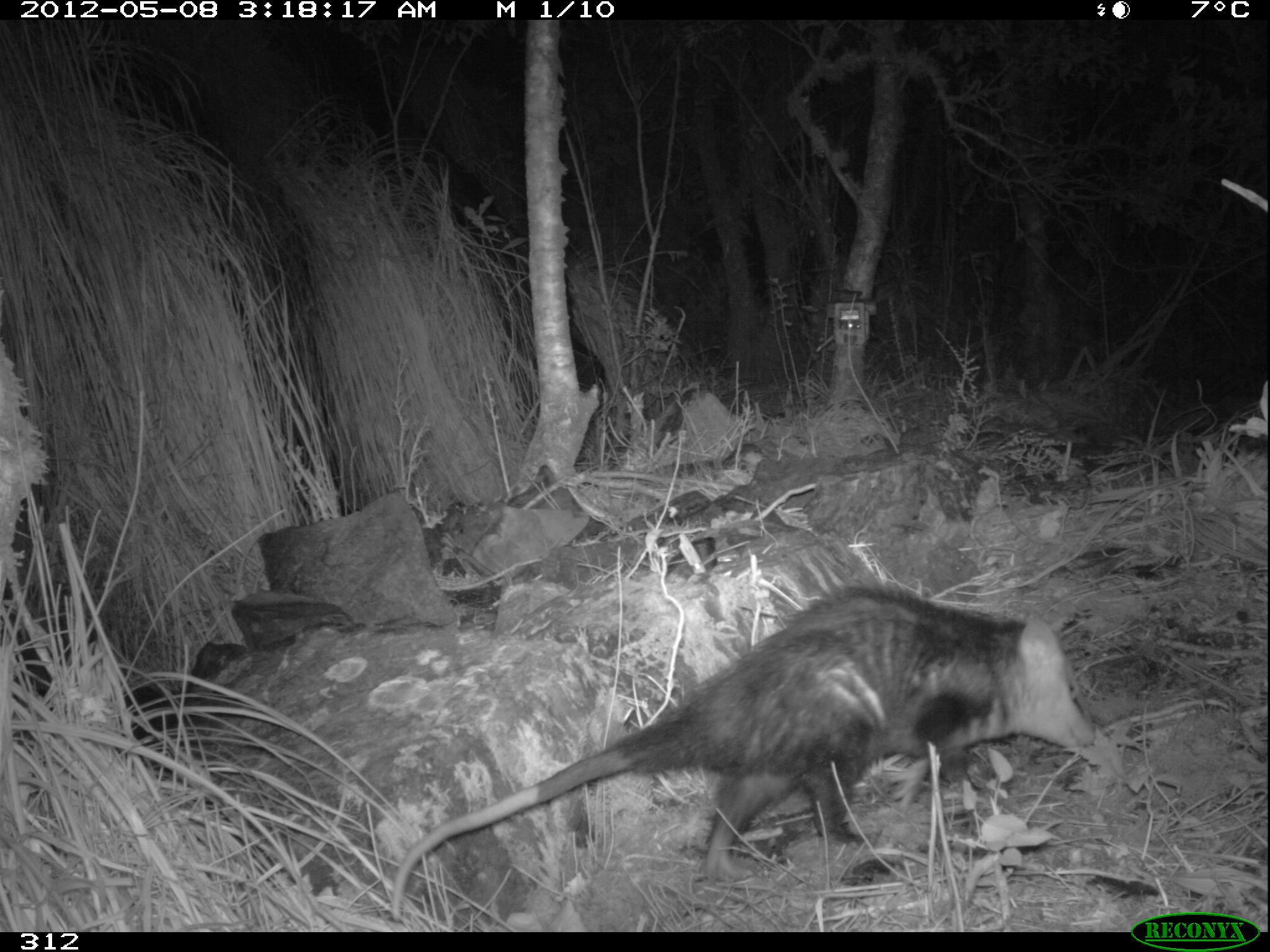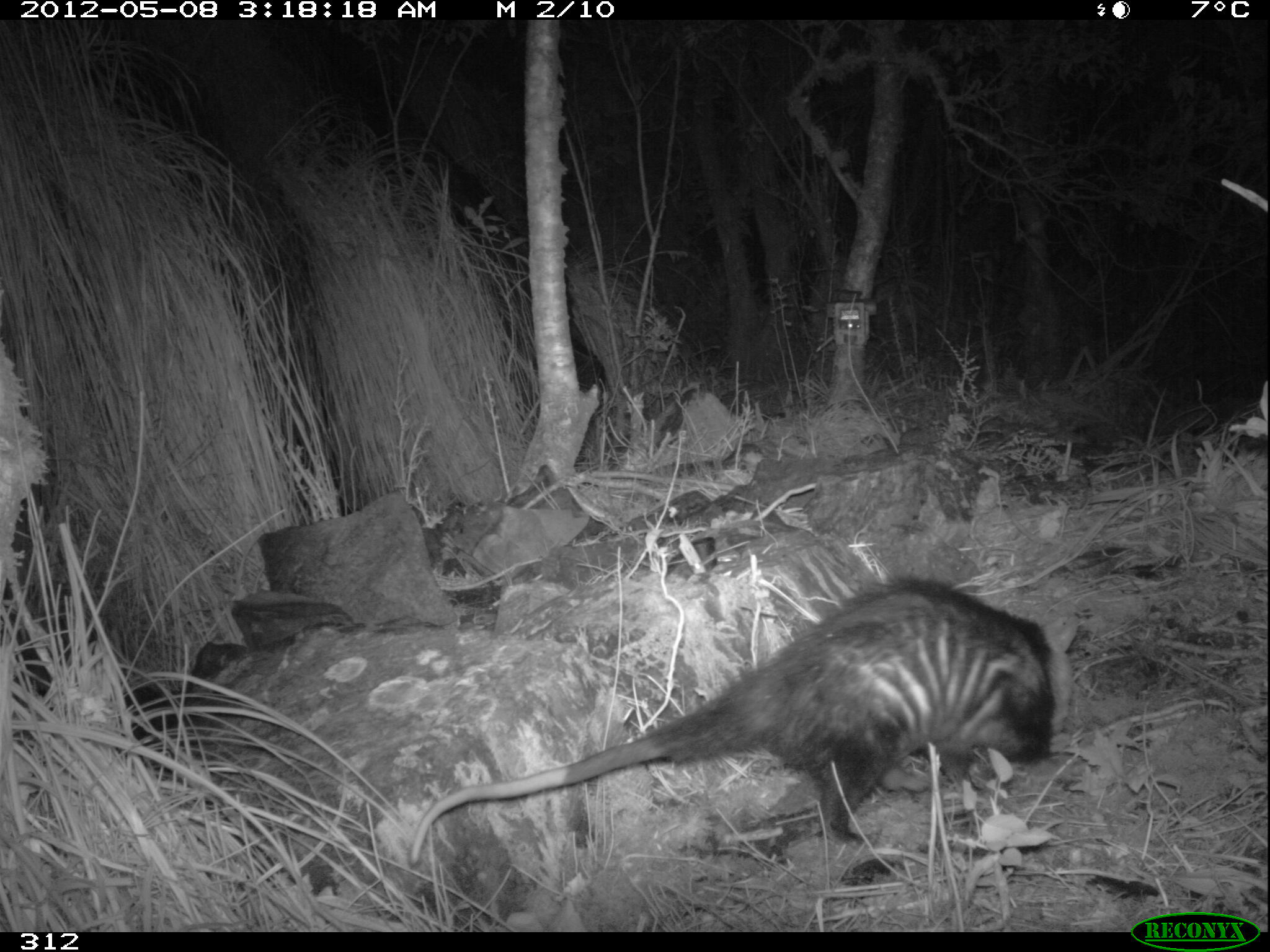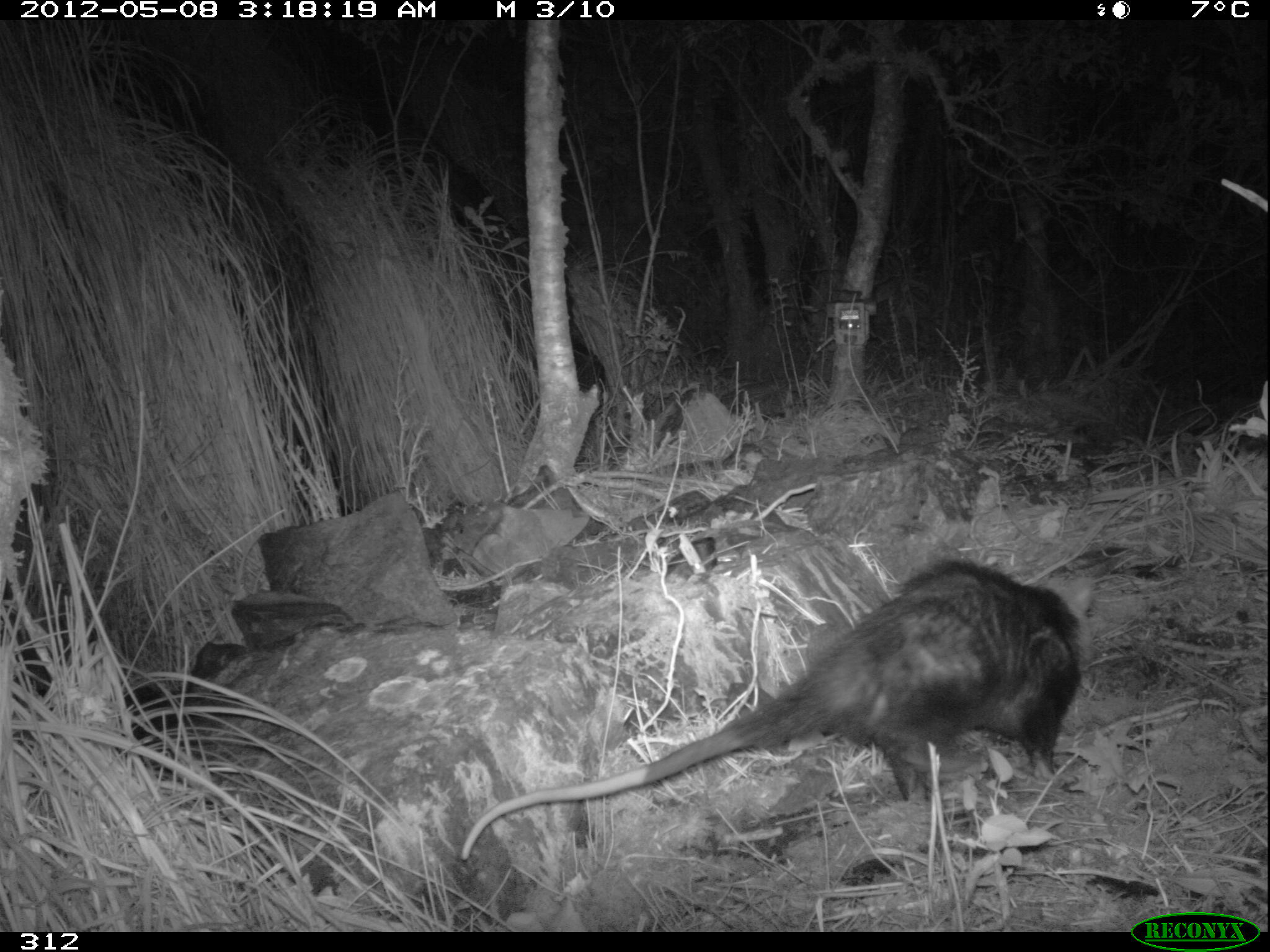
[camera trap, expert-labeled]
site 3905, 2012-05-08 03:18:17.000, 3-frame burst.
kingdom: Animalia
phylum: Chordata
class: Mammalia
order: Didelphimorphia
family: Didelphidae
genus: Didelphis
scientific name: Didelphis pernigra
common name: andean white-eared opossum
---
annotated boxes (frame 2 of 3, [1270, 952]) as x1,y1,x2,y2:
didelphis pernigra: 405,570,1084,870